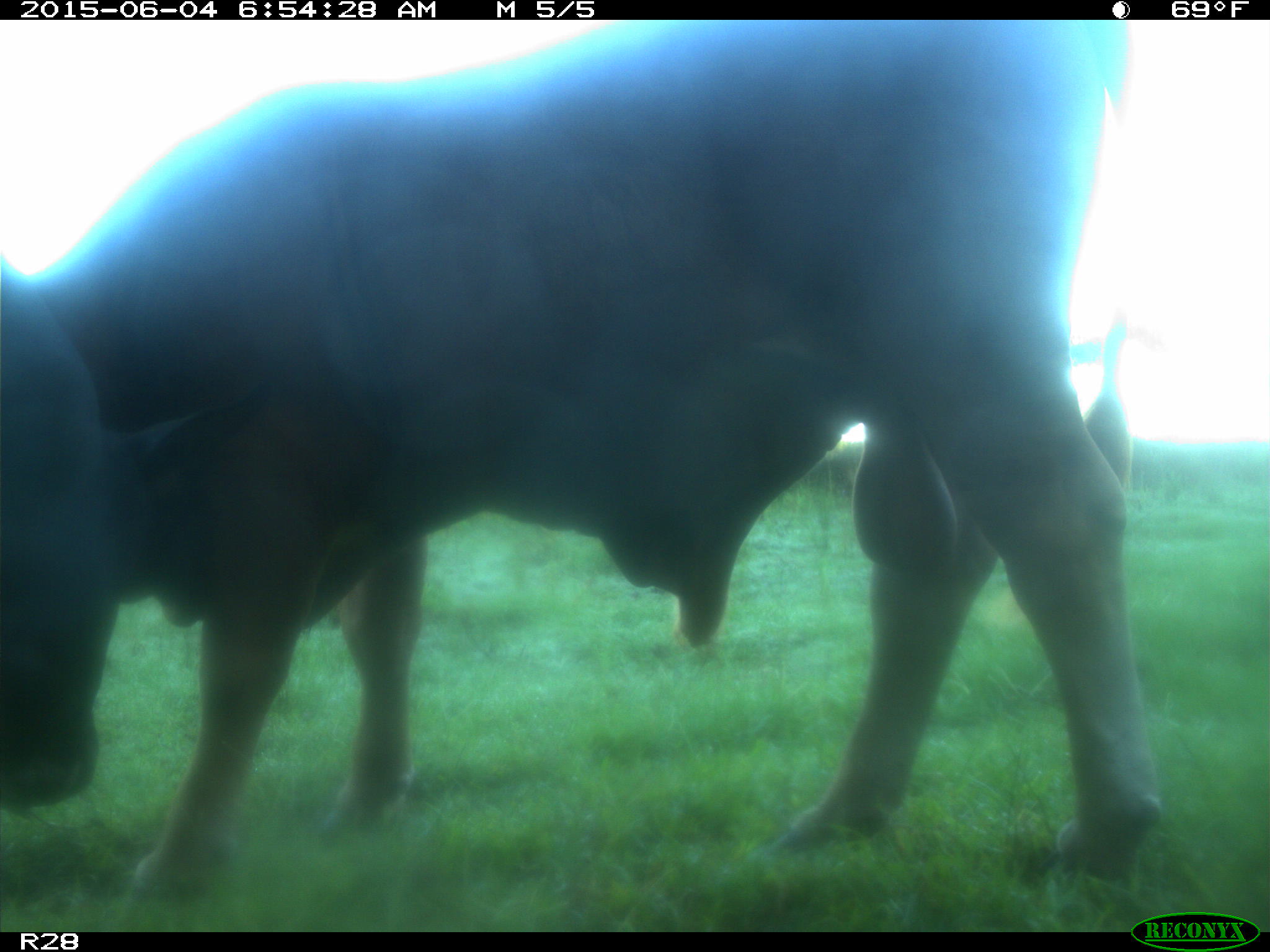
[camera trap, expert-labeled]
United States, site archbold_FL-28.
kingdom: Animalia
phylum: Chordata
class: Mammalia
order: Artiodactyla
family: Bovidae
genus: Bos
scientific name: Bos taurus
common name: domestic cow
Bos taurus (domestic cow).